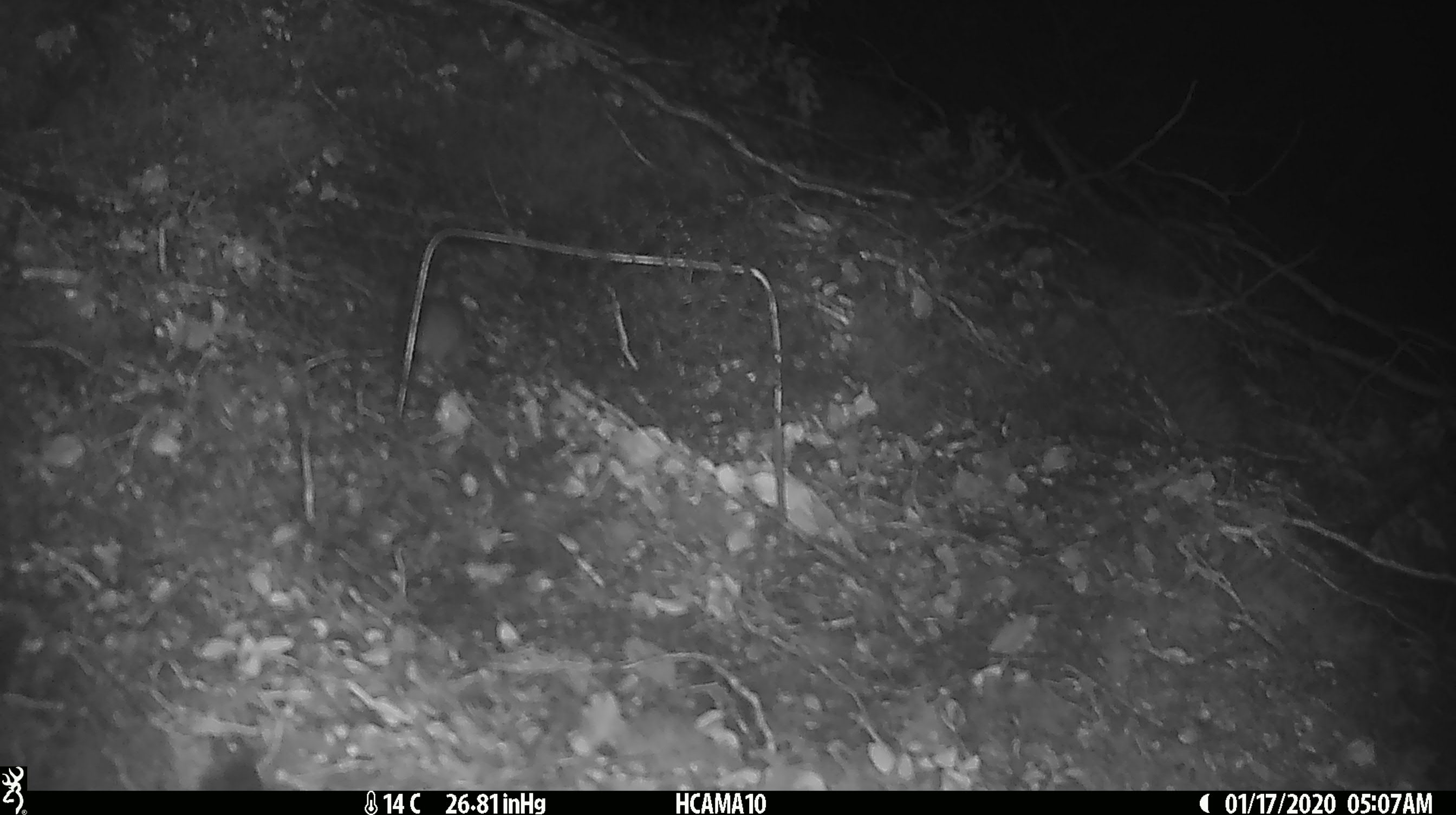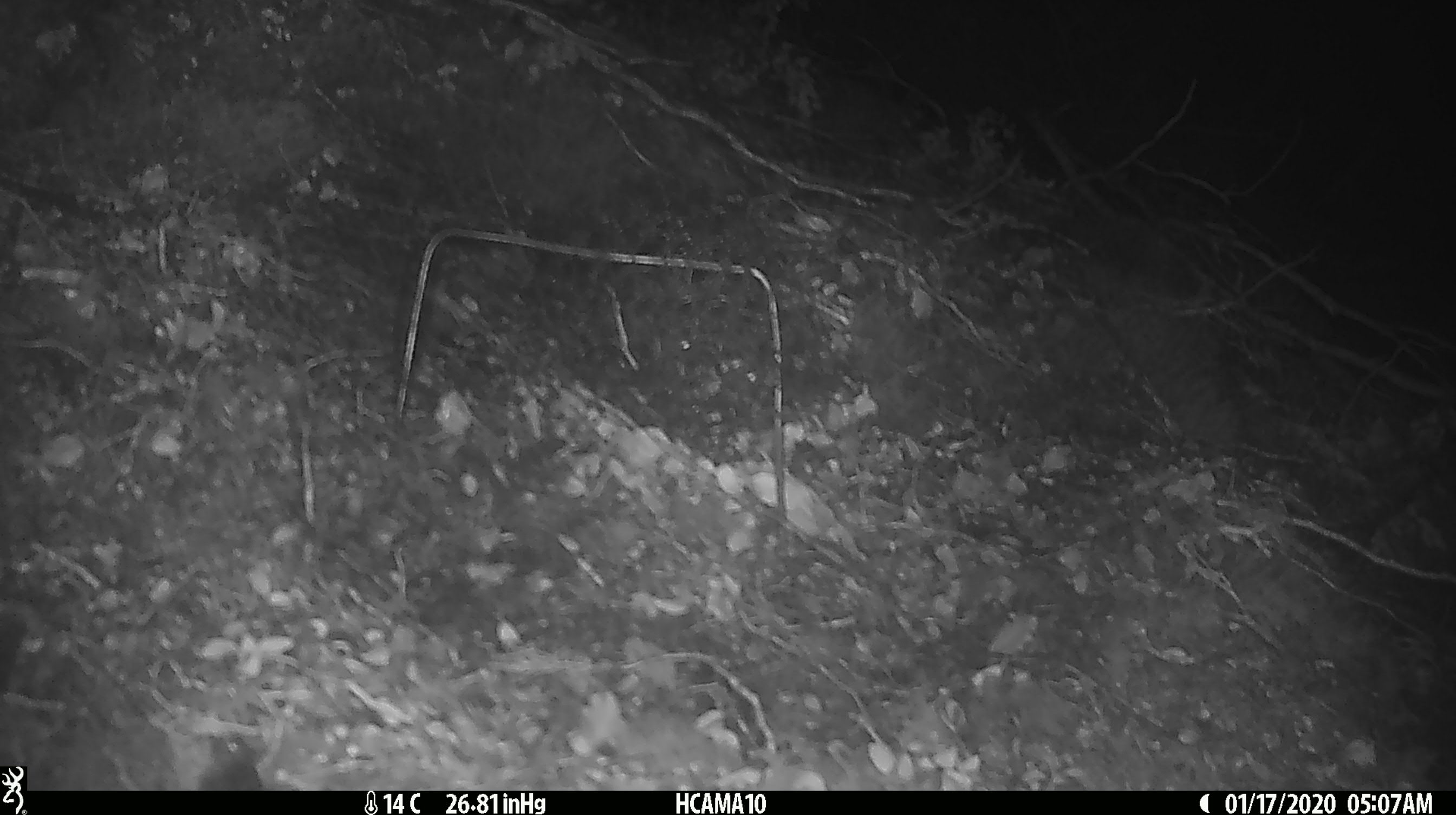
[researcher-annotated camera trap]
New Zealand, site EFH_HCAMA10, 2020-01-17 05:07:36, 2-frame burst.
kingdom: Animalia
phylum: Chordata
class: Mammalia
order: Rodentia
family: Muridae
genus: Mus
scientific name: Mus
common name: mouse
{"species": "mouse (Mus)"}